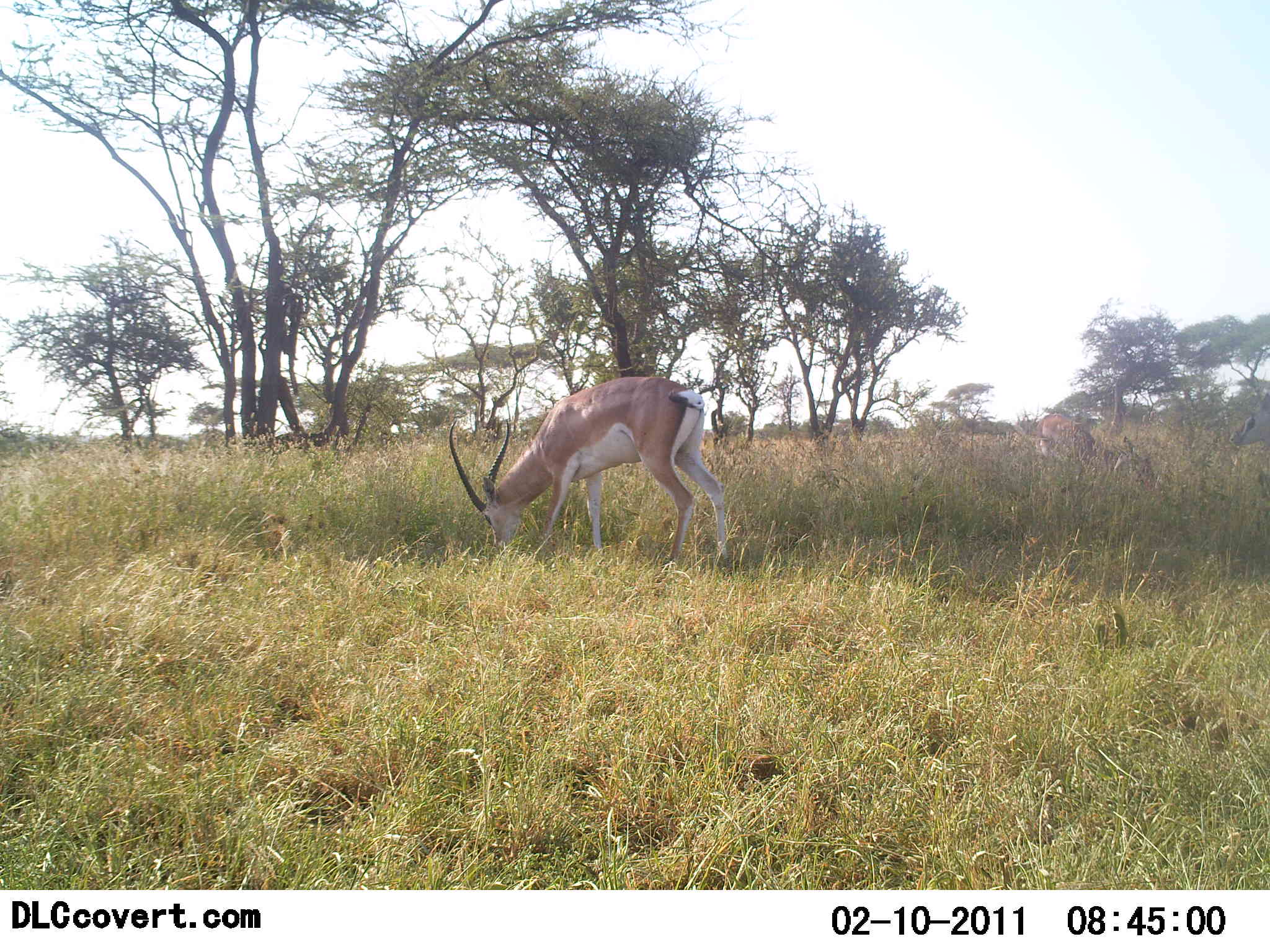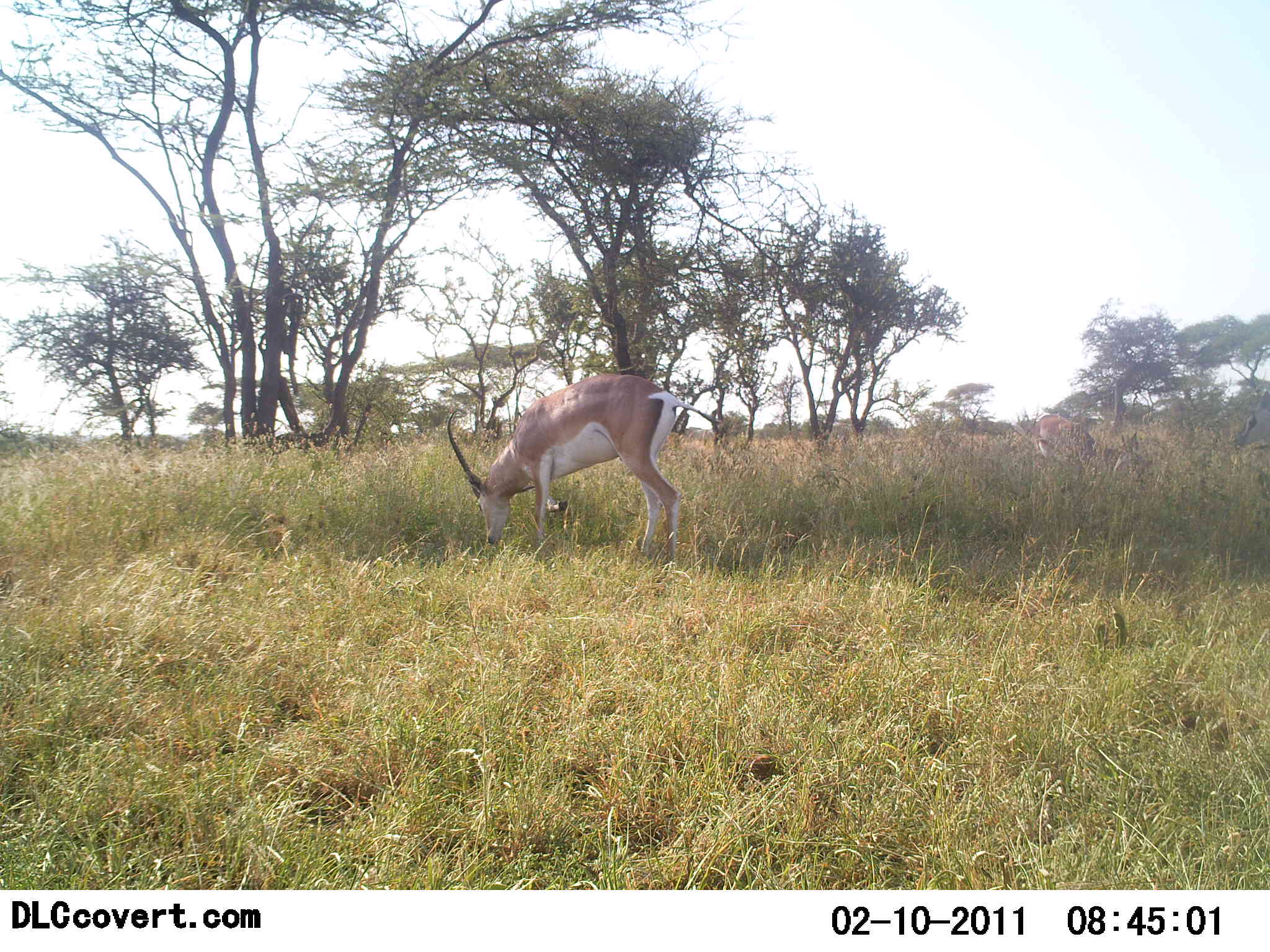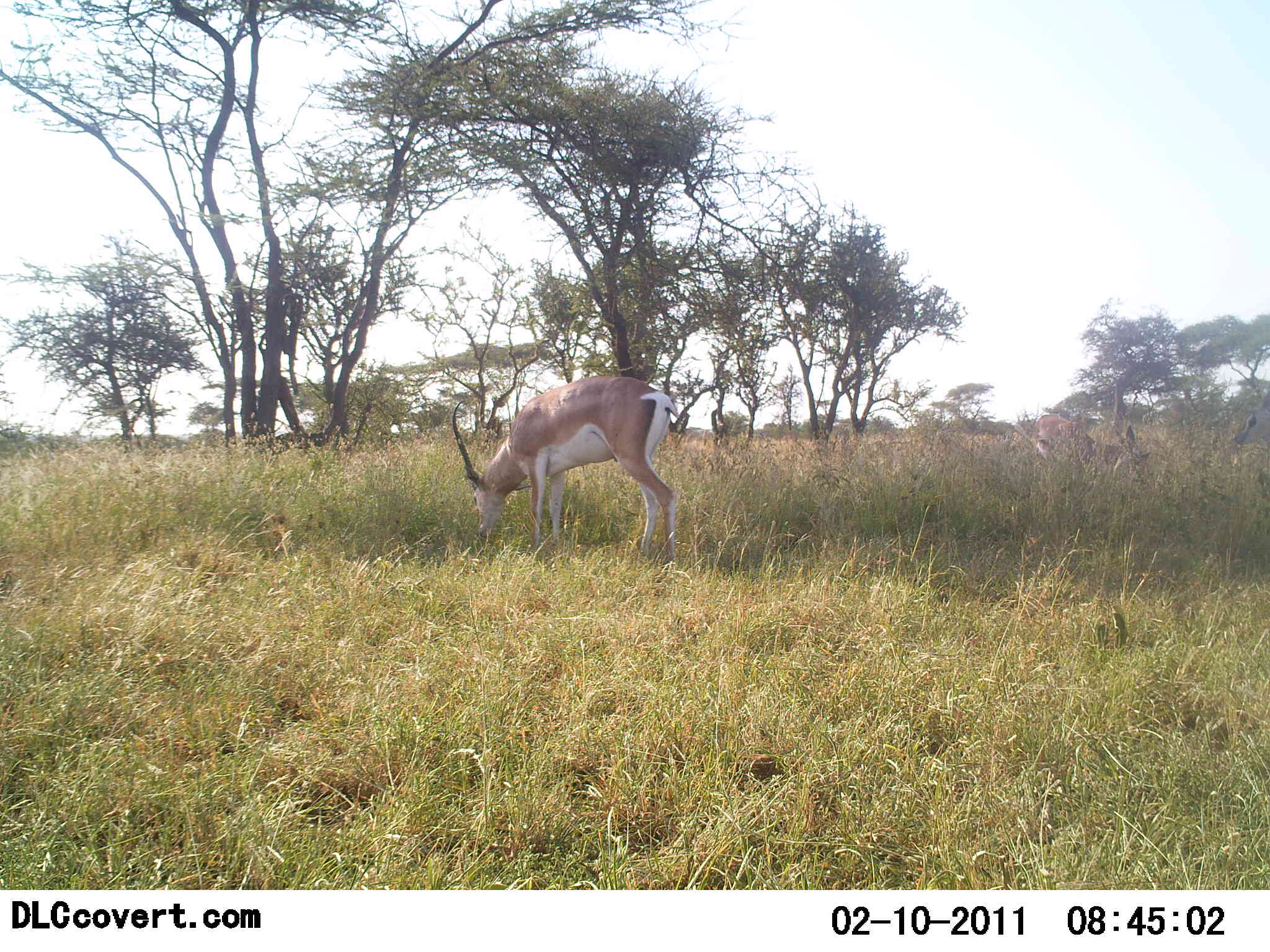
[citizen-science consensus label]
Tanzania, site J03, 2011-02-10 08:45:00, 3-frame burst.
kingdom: Animalia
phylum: Chordata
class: Mammalia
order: Artiodactyla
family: Bovidae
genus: Nanger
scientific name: Nanger granti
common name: grant's gazelle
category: gazellegrants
Gazellegrants (grant's gazelle) (Nanger granti), count 1. Behavior (volunteer vote fractions): standing 0%, resting 0%, moving 0%, interacting 0%. Young present (vote fraction): 0%. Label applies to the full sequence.